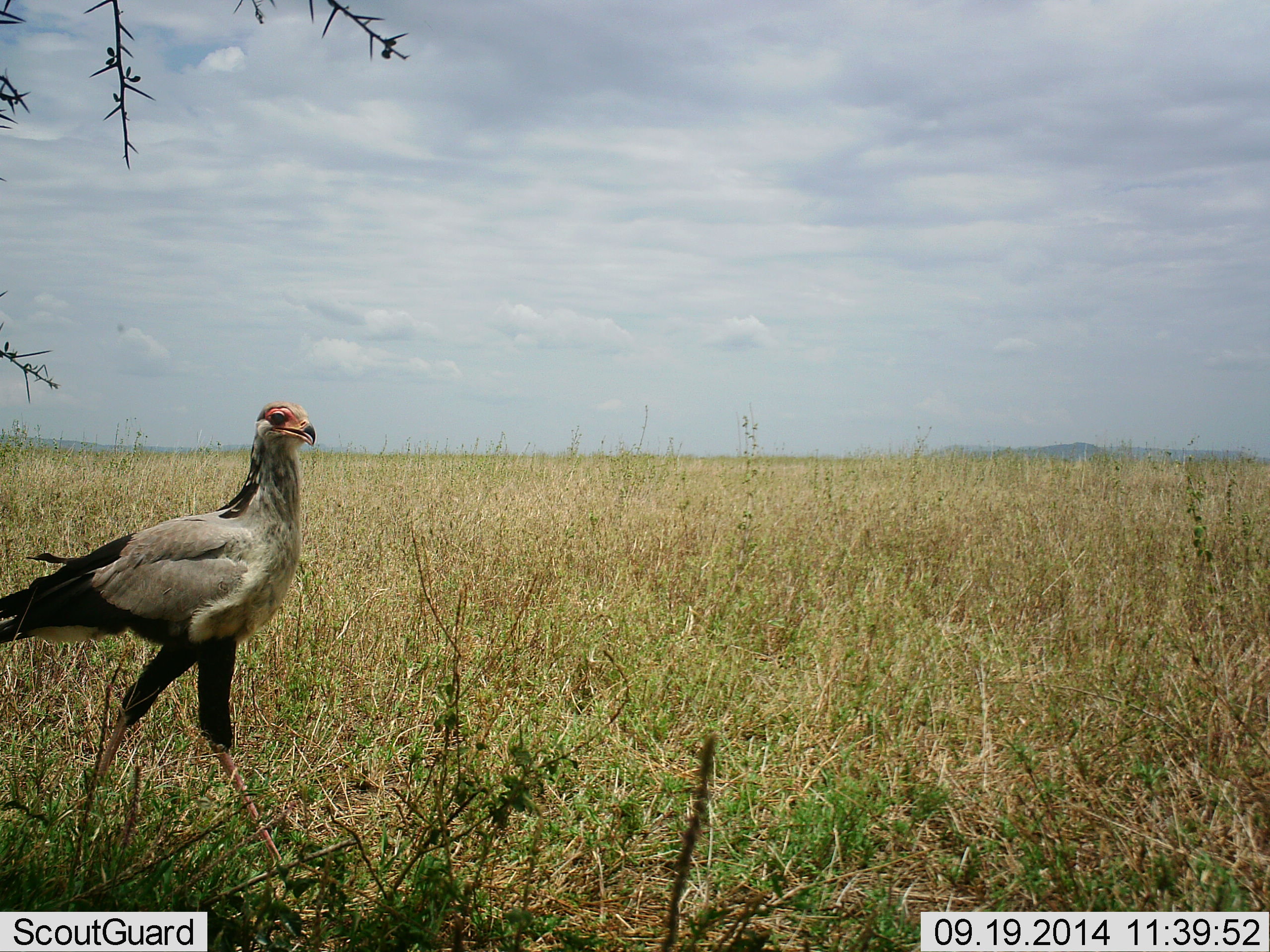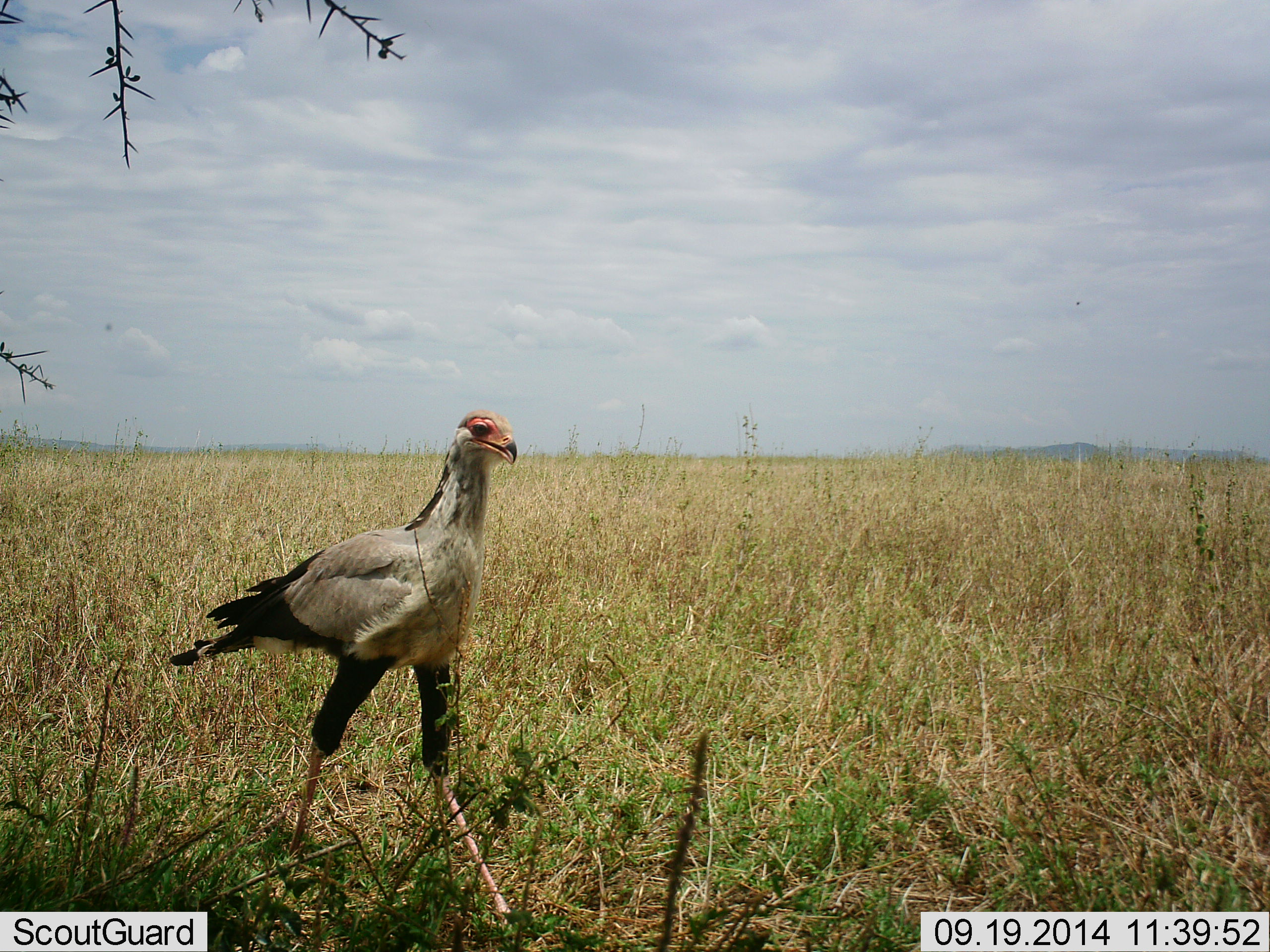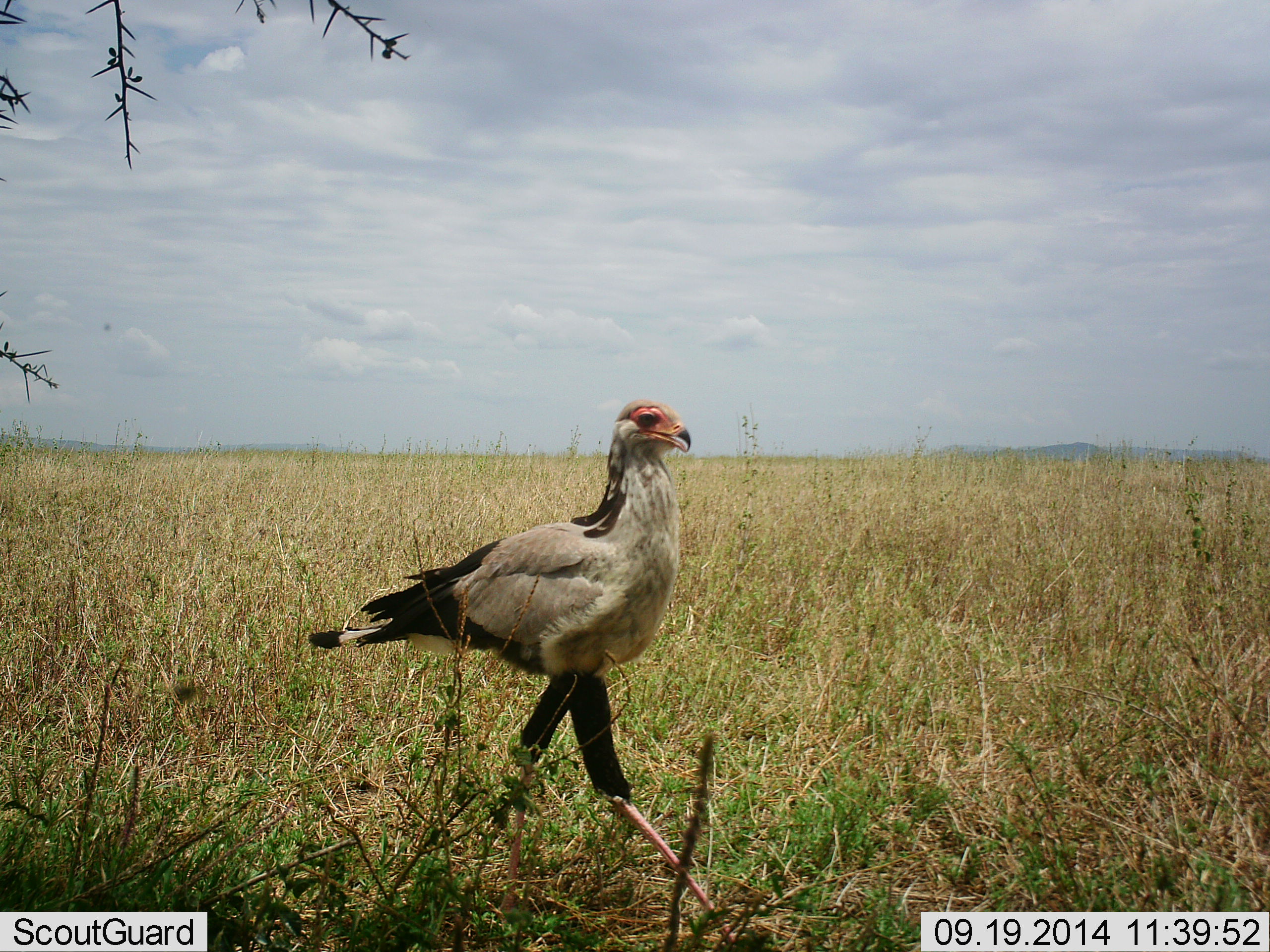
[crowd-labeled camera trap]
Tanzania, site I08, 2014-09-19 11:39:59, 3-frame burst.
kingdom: Animalia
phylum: Chordata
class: Aves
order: Accipitriformes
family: Sagittariidae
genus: Sagittarius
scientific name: Sagittarius serpentarius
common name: secretary bird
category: secretarybird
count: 1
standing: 0%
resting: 0%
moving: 100%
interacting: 0%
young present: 0%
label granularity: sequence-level